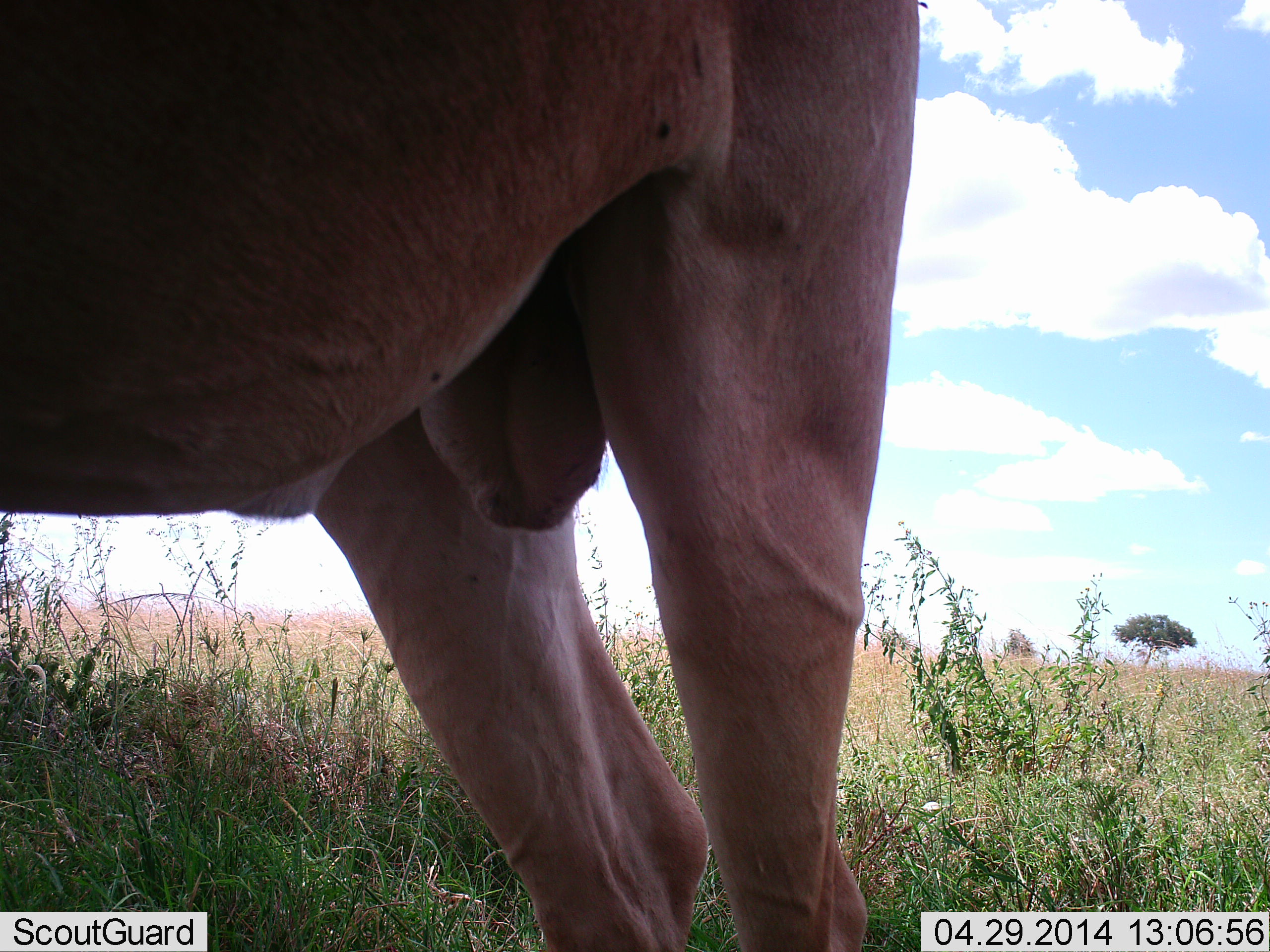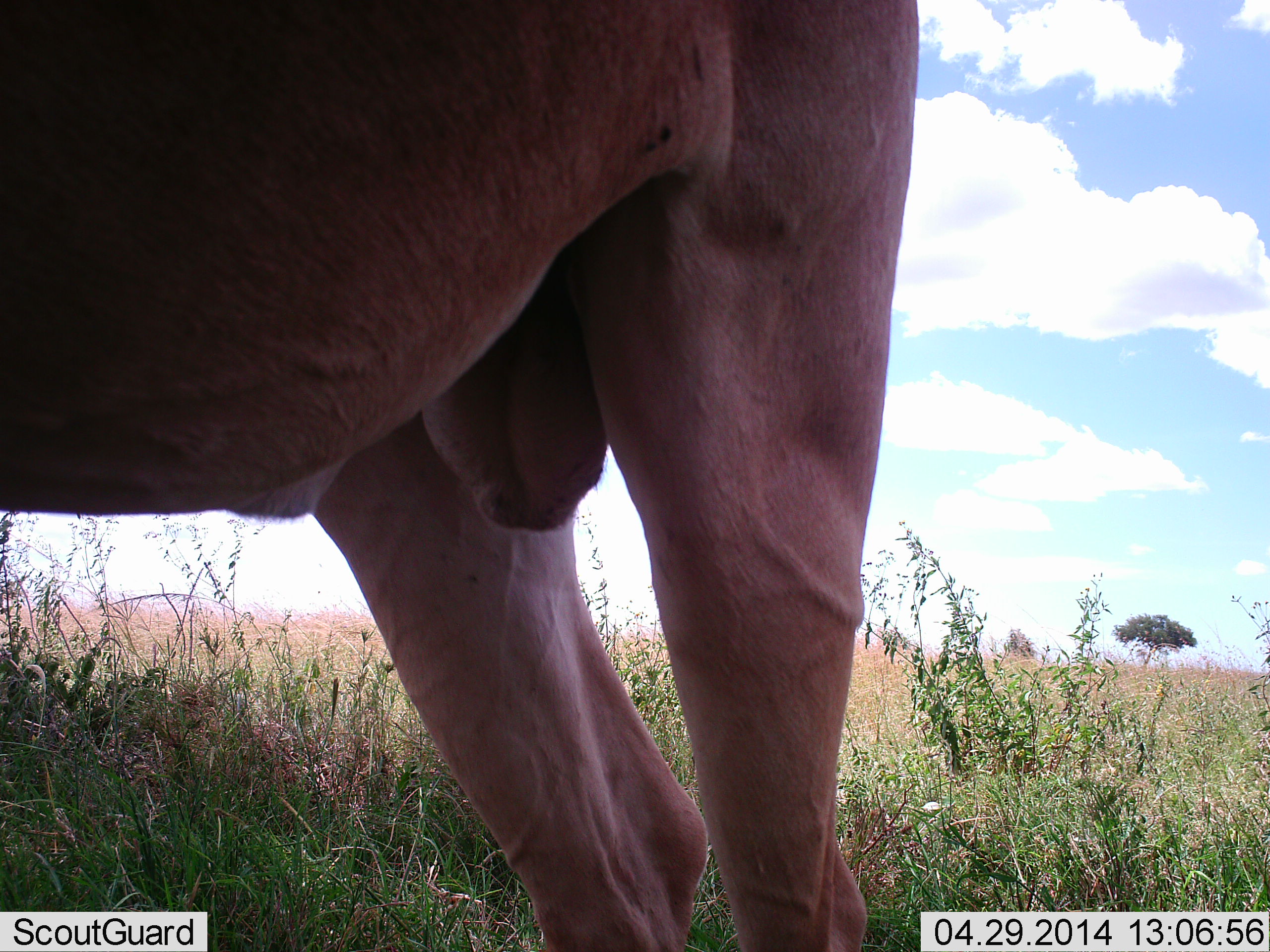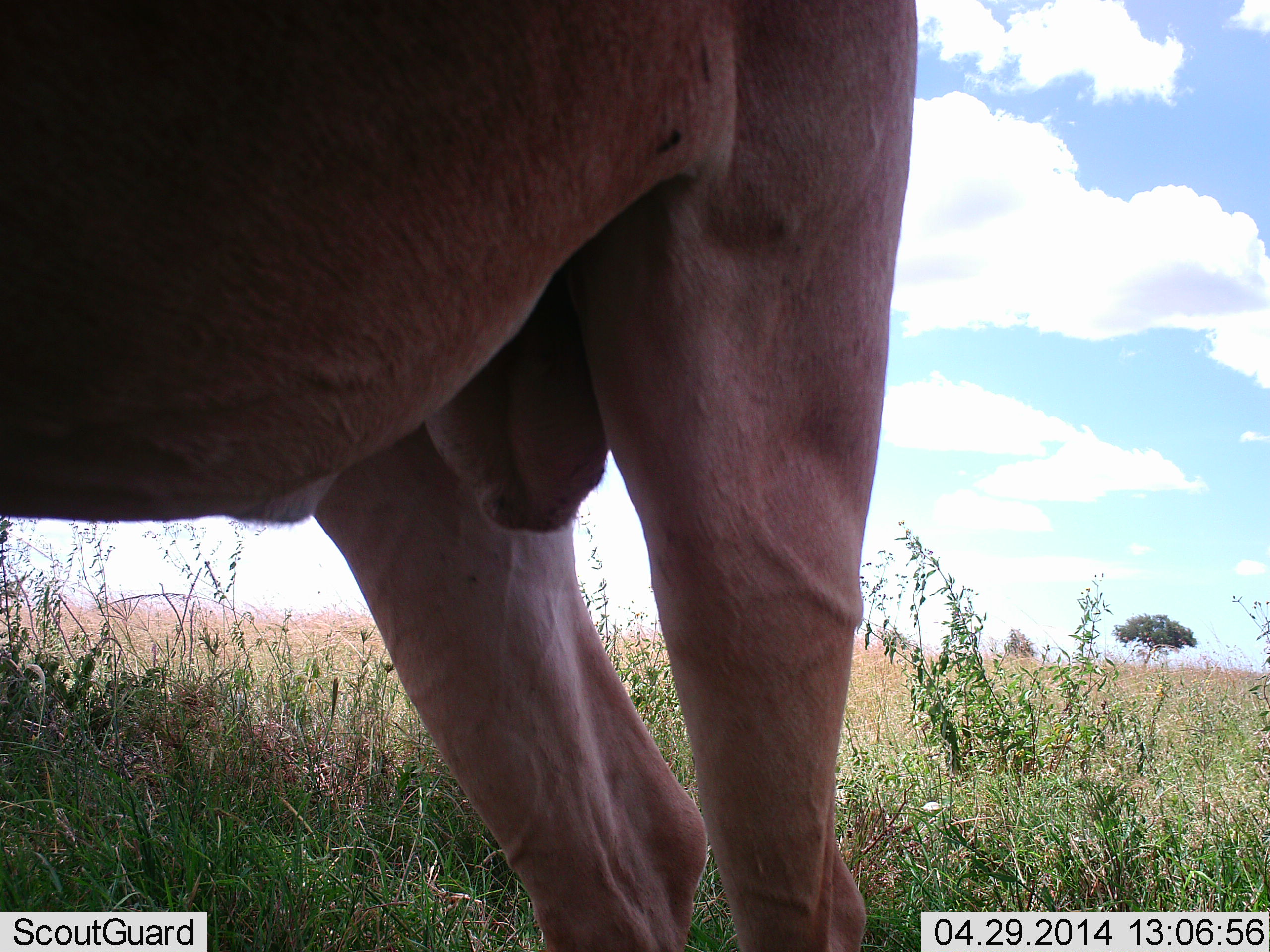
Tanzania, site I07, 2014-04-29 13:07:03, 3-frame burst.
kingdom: Animalia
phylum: Chordata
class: Mammalia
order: Artiodactyla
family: Bovidae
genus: Alcelaphus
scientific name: Alcelaphus buselaphus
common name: hartebeest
Hartebeest (Alcelaphus buselaphus), count 1. Behavior (volunteer vote fractions): standing 100%, resting 0%, moving 0%, interacting 0%. Young present (vote fraction): 0%. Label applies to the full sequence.